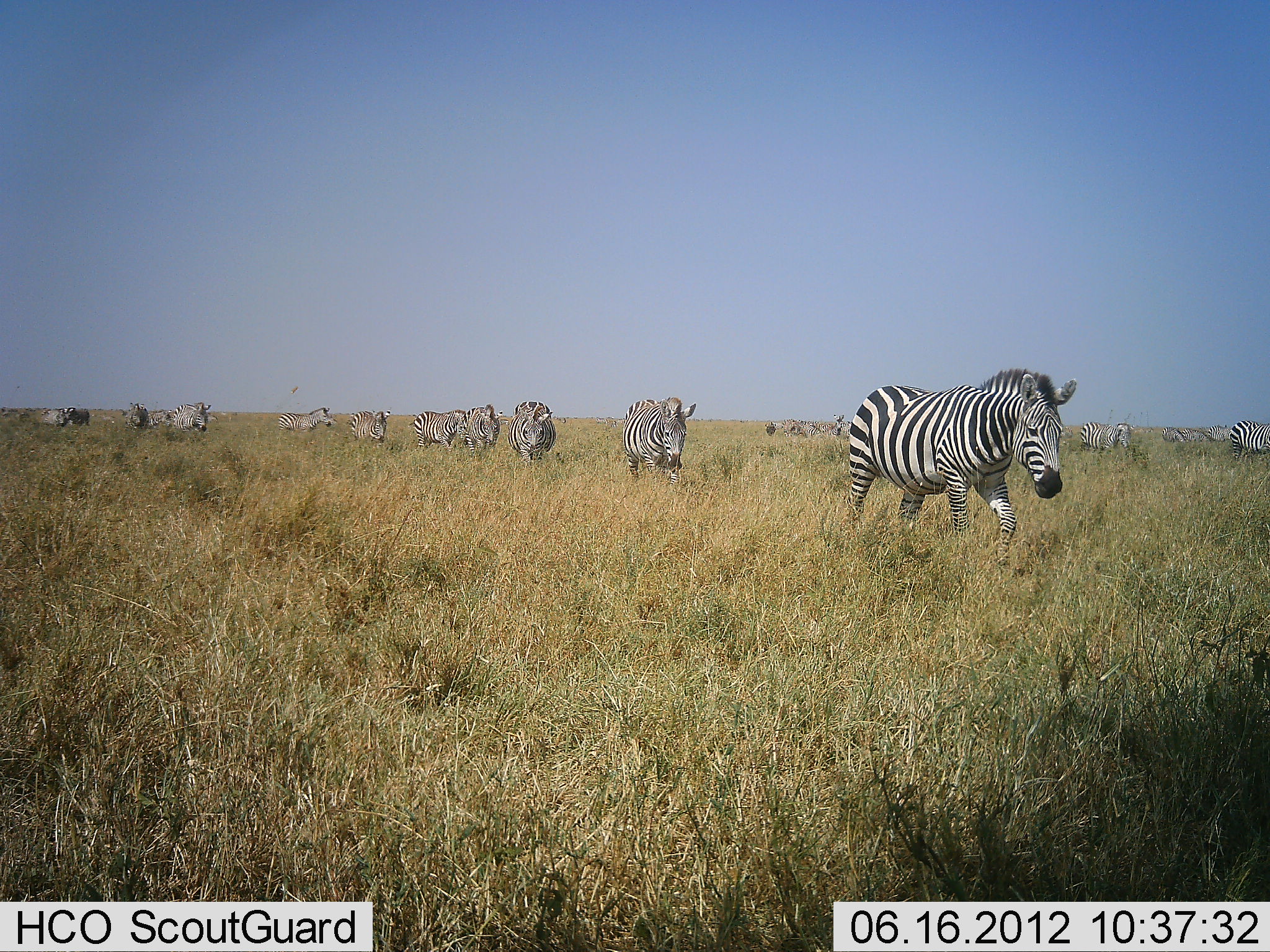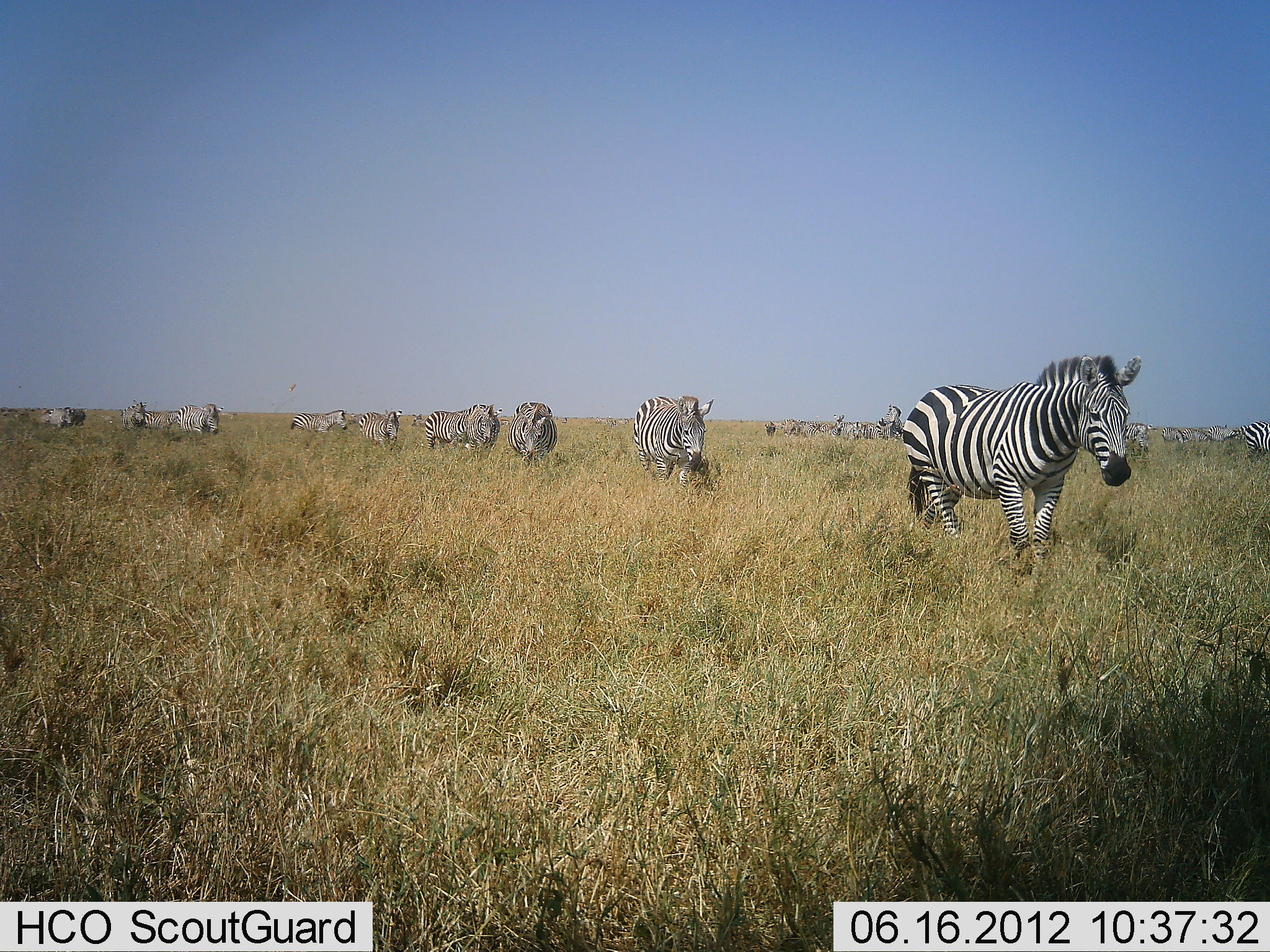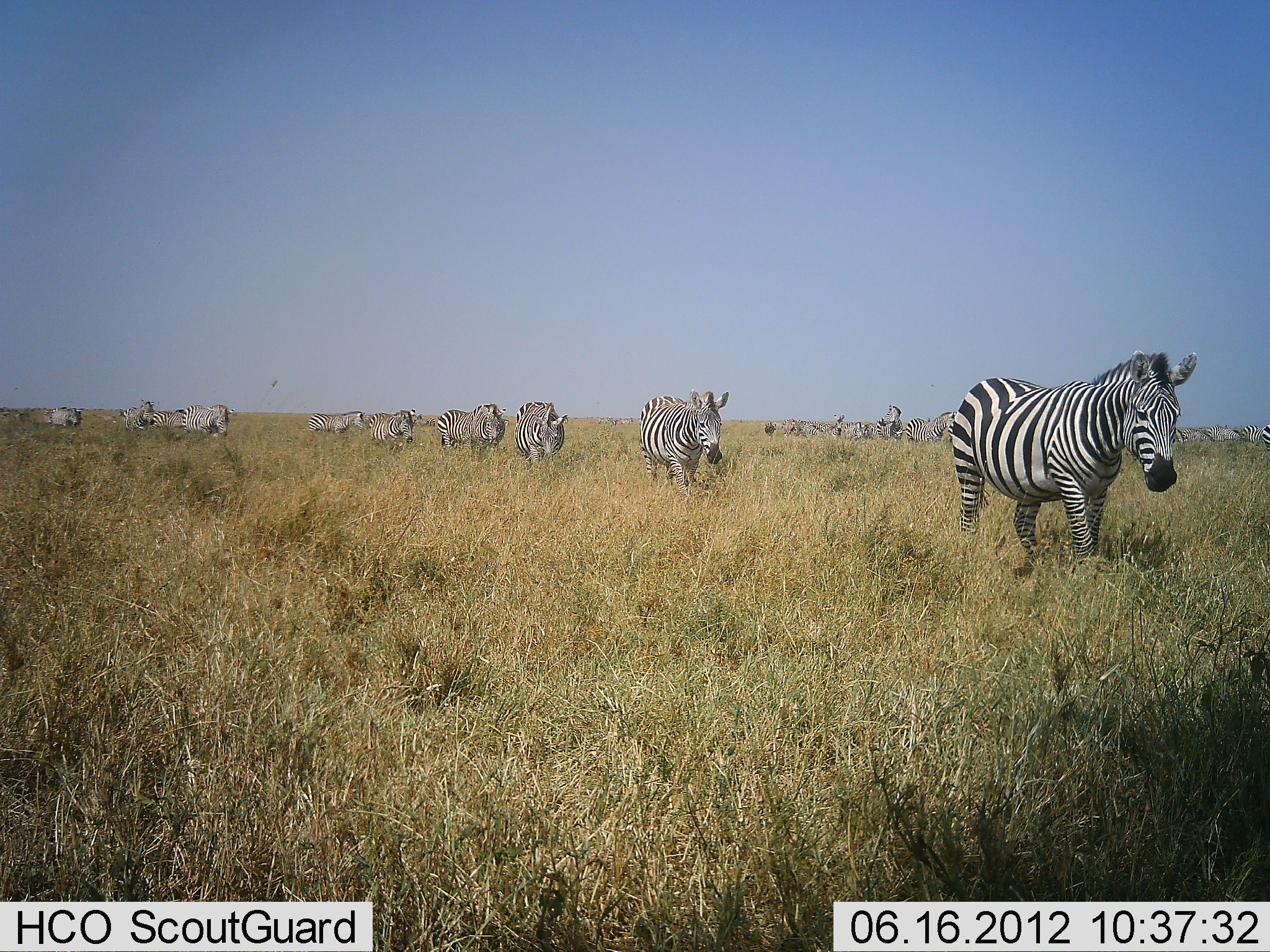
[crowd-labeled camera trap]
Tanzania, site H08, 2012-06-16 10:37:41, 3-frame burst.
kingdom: Animalia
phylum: Chordata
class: Mammalia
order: Perissodactyla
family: Equidae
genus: Equus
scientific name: Equus quagga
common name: plains zebra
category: zebra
Zebra (plains zebra) (Equus quagga), count 11-50. Behavior (volunteer vote fractions): standing 10%, resting 0%, moving 100%, interacting 0%. Young present (vote fraction): 0%. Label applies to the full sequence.